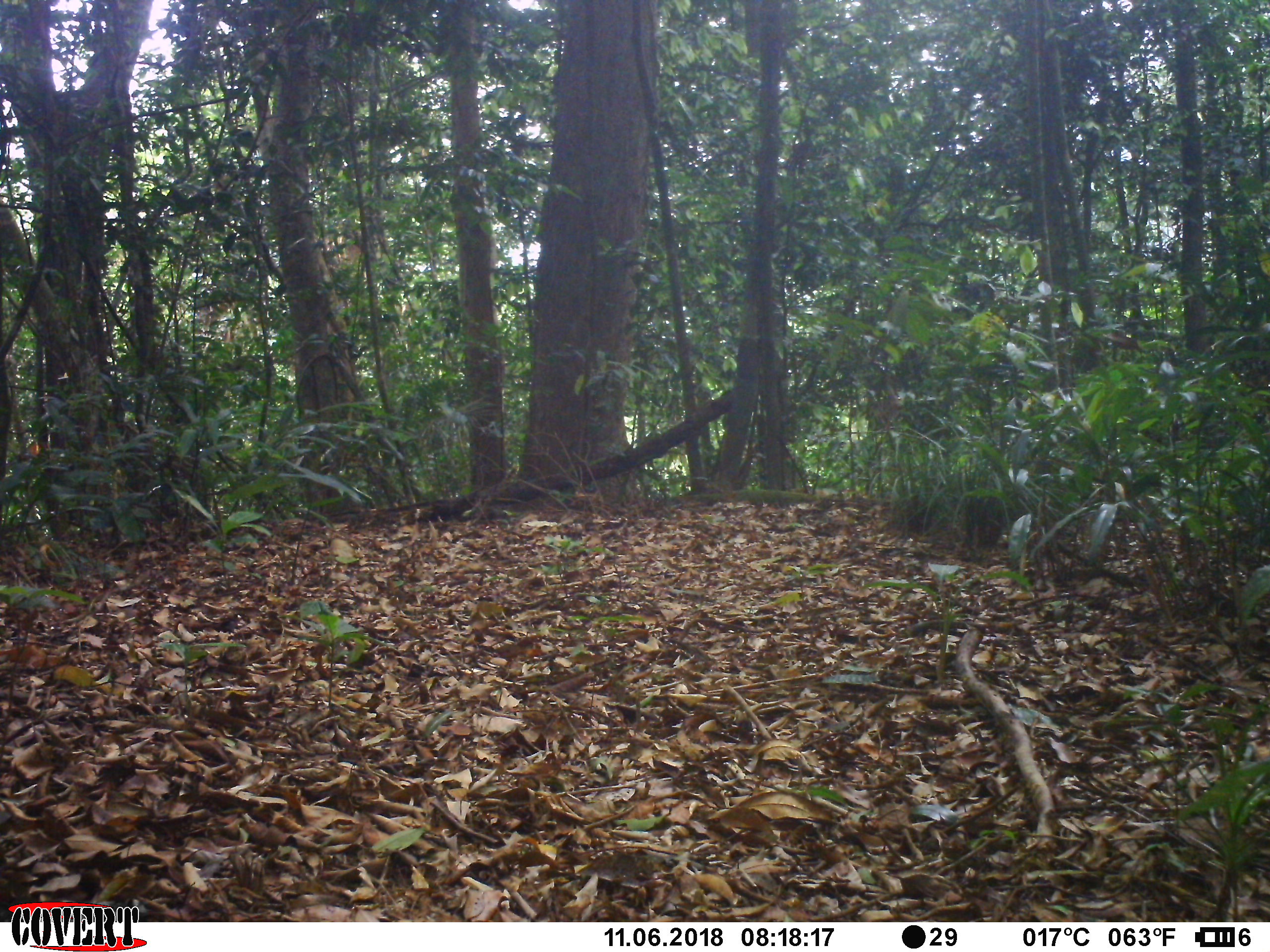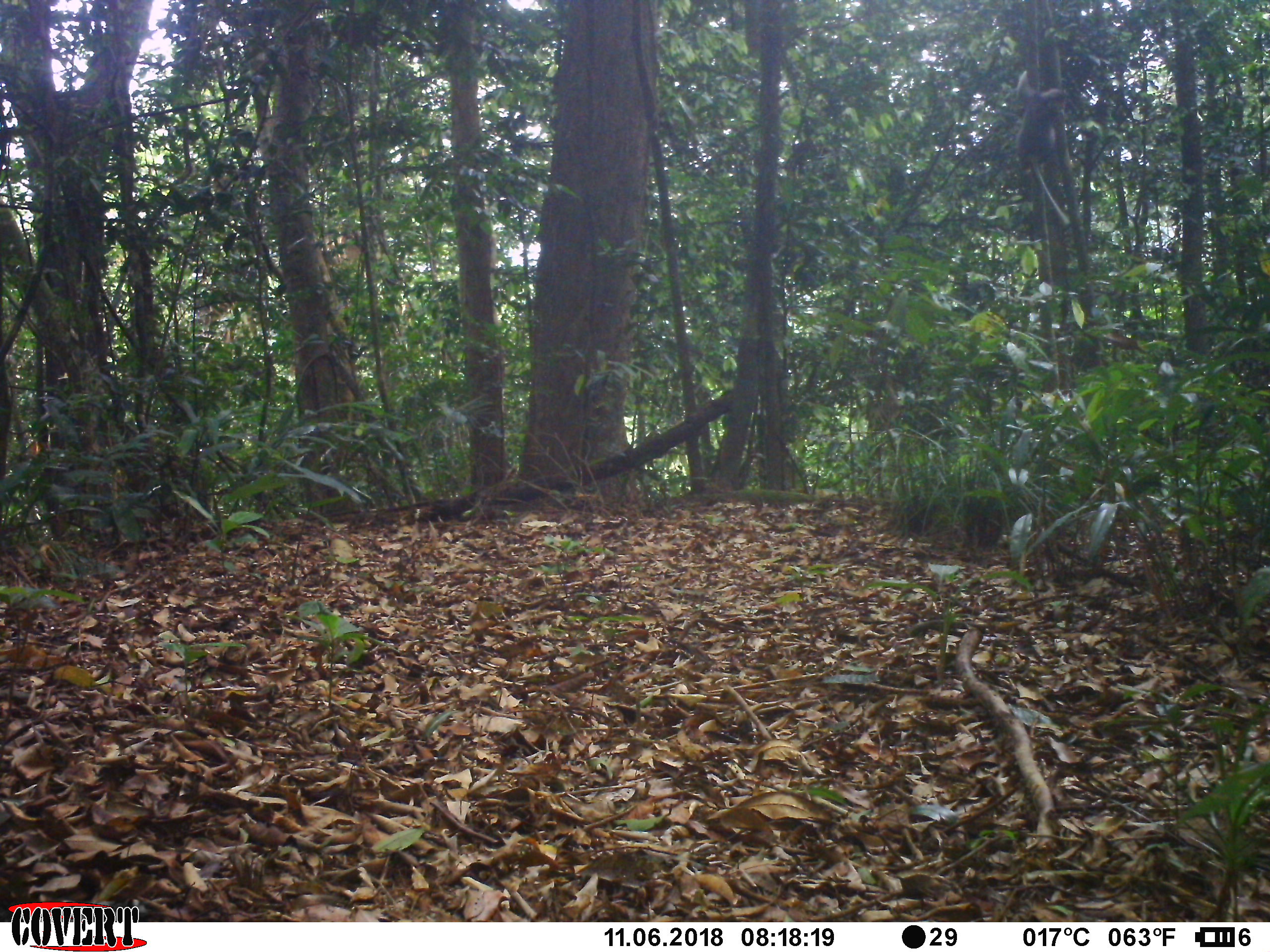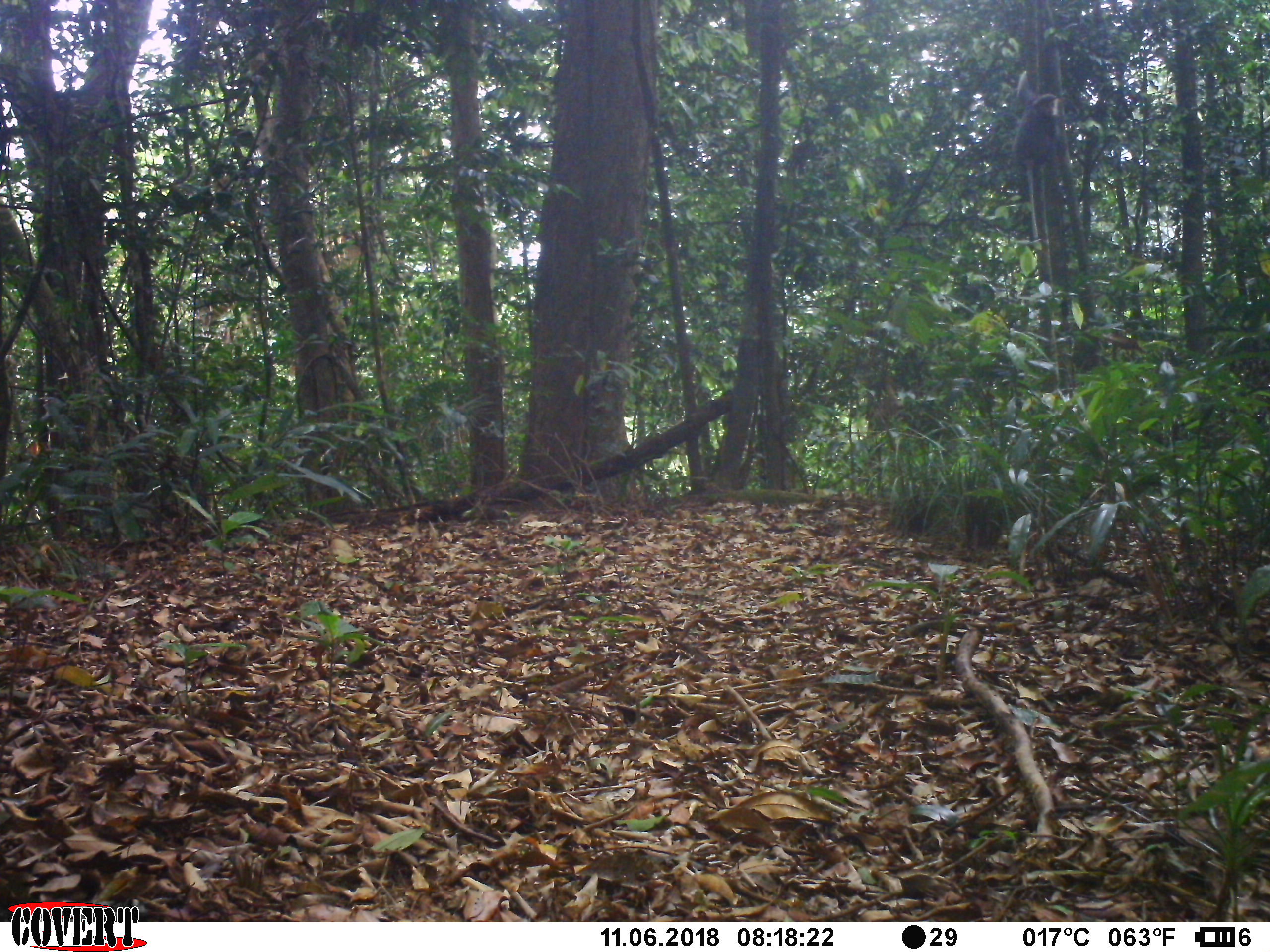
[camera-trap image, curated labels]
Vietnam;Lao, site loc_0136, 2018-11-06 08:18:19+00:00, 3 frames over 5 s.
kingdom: Animalia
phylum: Chordata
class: Mammalia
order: Primates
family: Cercopithecidae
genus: Pygathrix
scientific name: Pygathrix nemaeus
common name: red-shanked douc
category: red shanked douc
Red shanked douc (red-shanked douc) (Pygathrix nemaeus). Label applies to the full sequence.